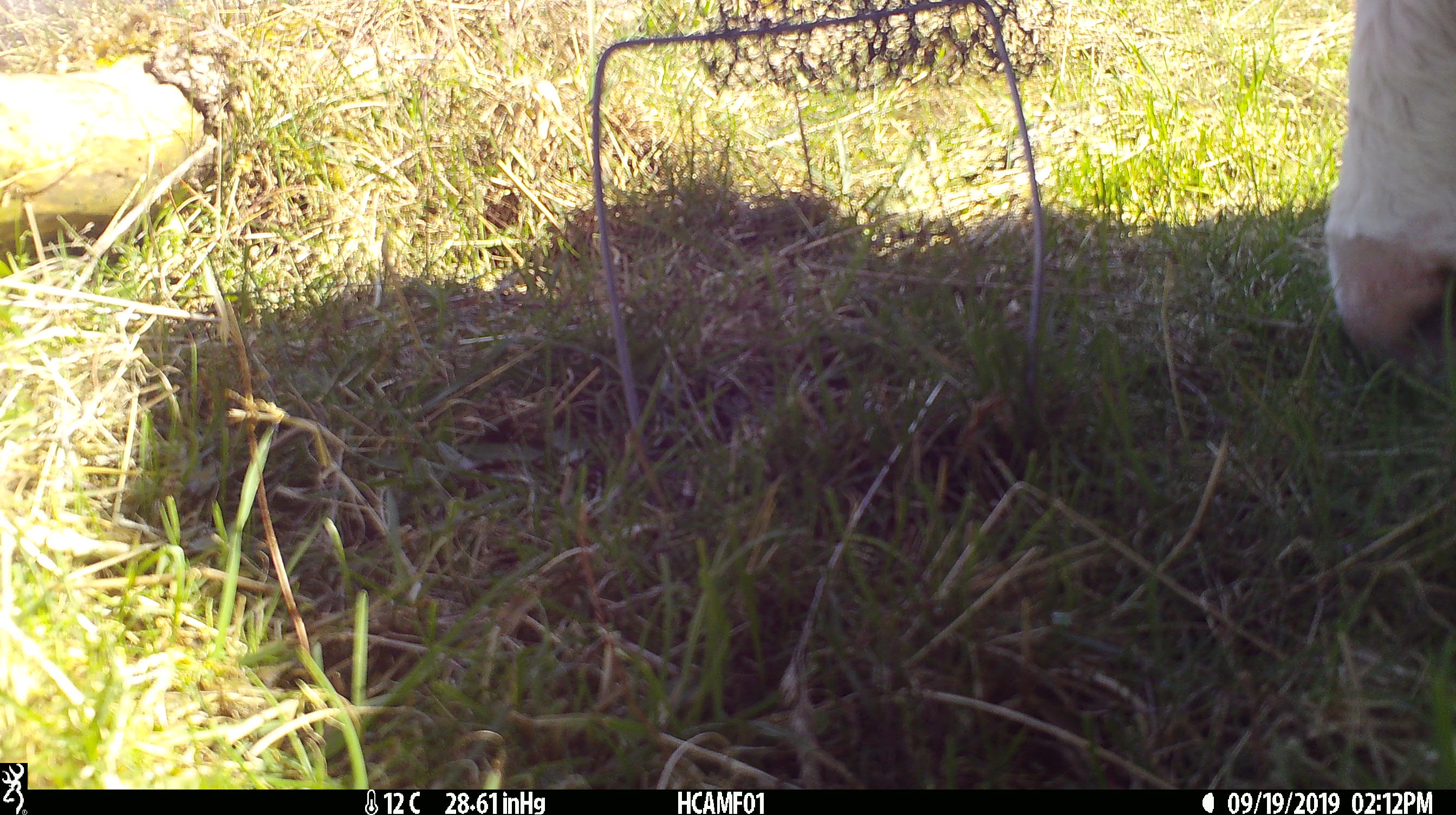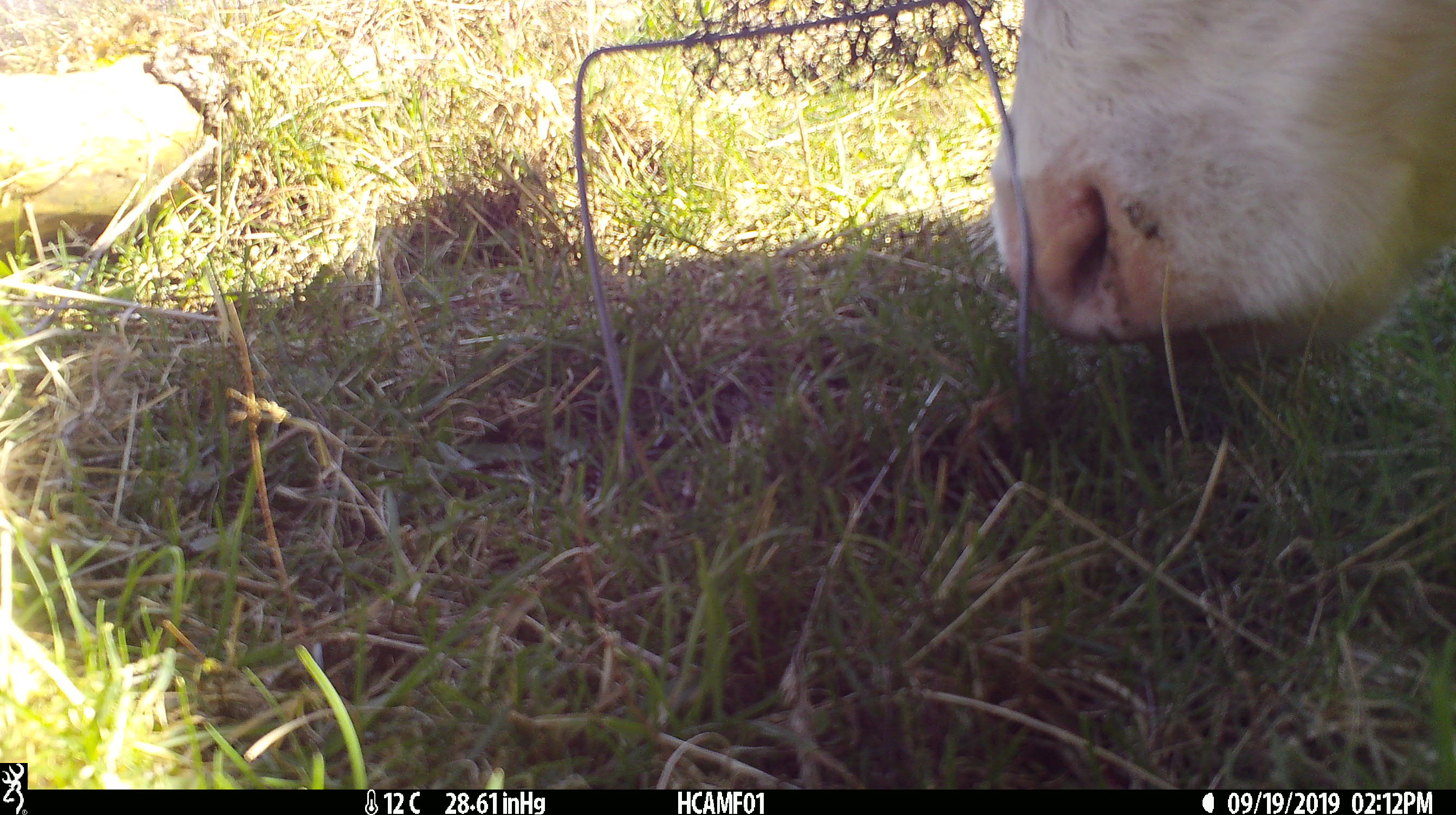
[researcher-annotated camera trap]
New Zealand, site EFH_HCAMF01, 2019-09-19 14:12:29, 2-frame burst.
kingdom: Animalia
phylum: Chordata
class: Mammalia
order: Artiodactyla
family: Bovidae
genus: Bos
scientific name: Bos taurus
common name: domestic cow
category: cow